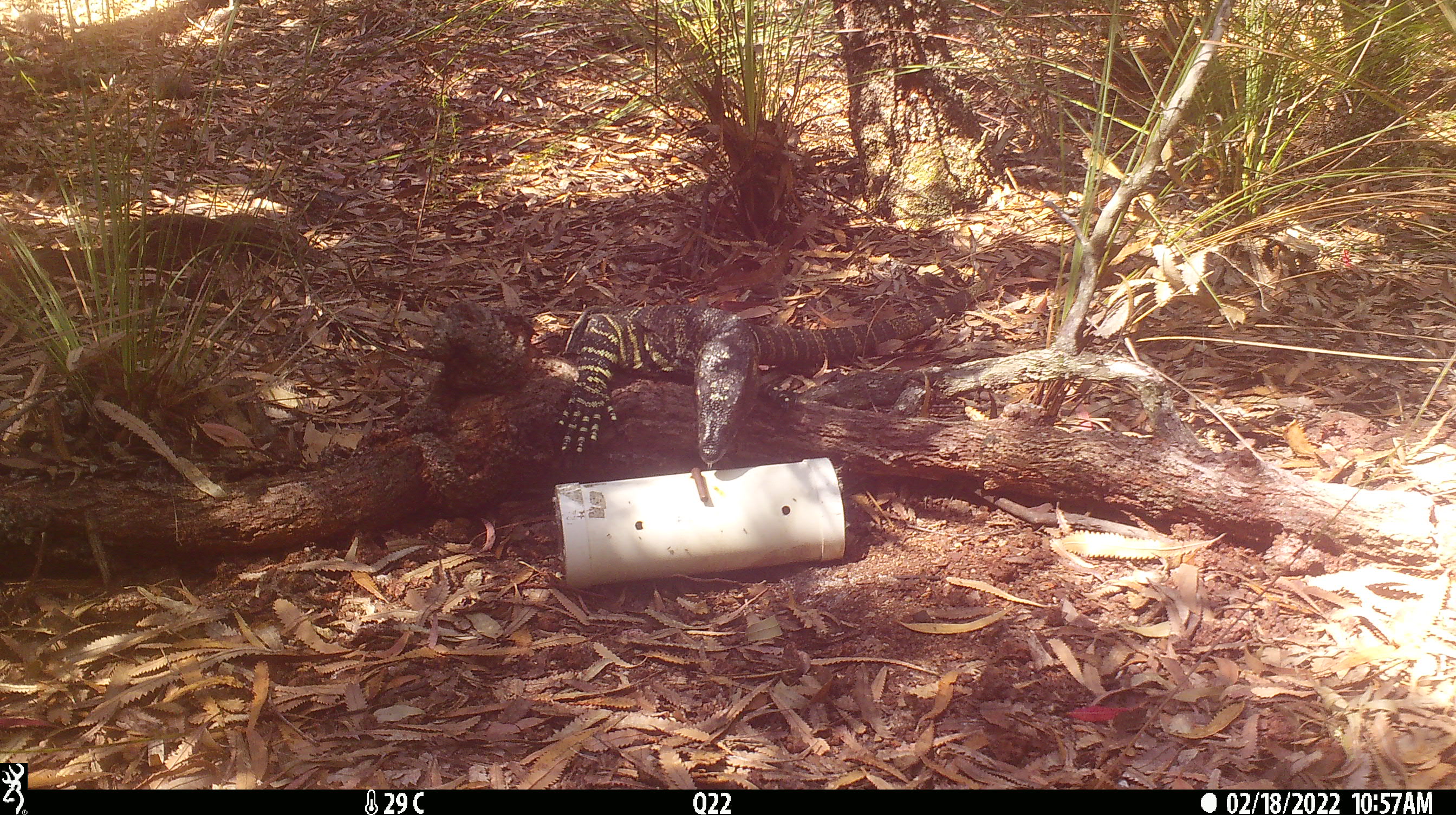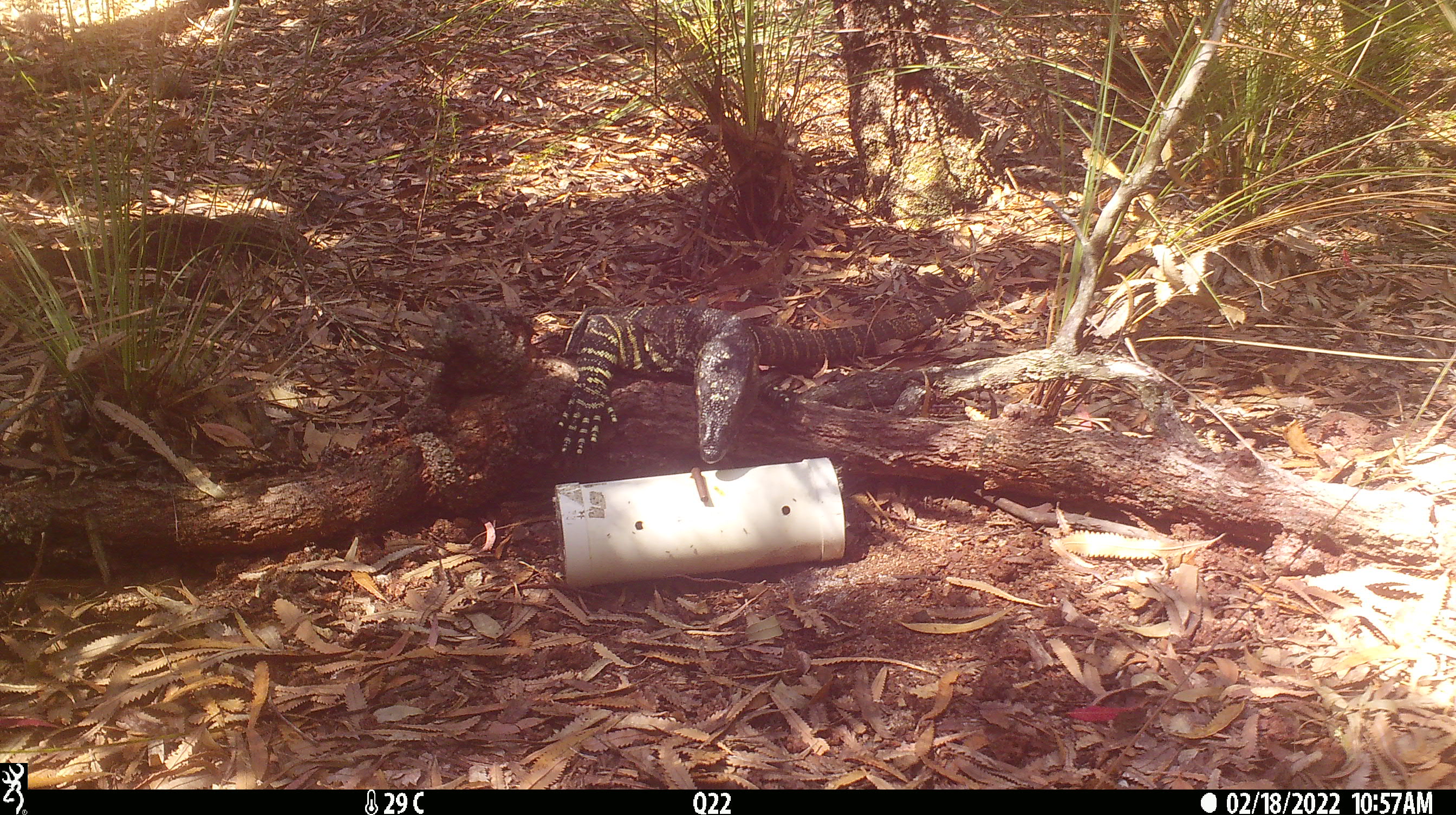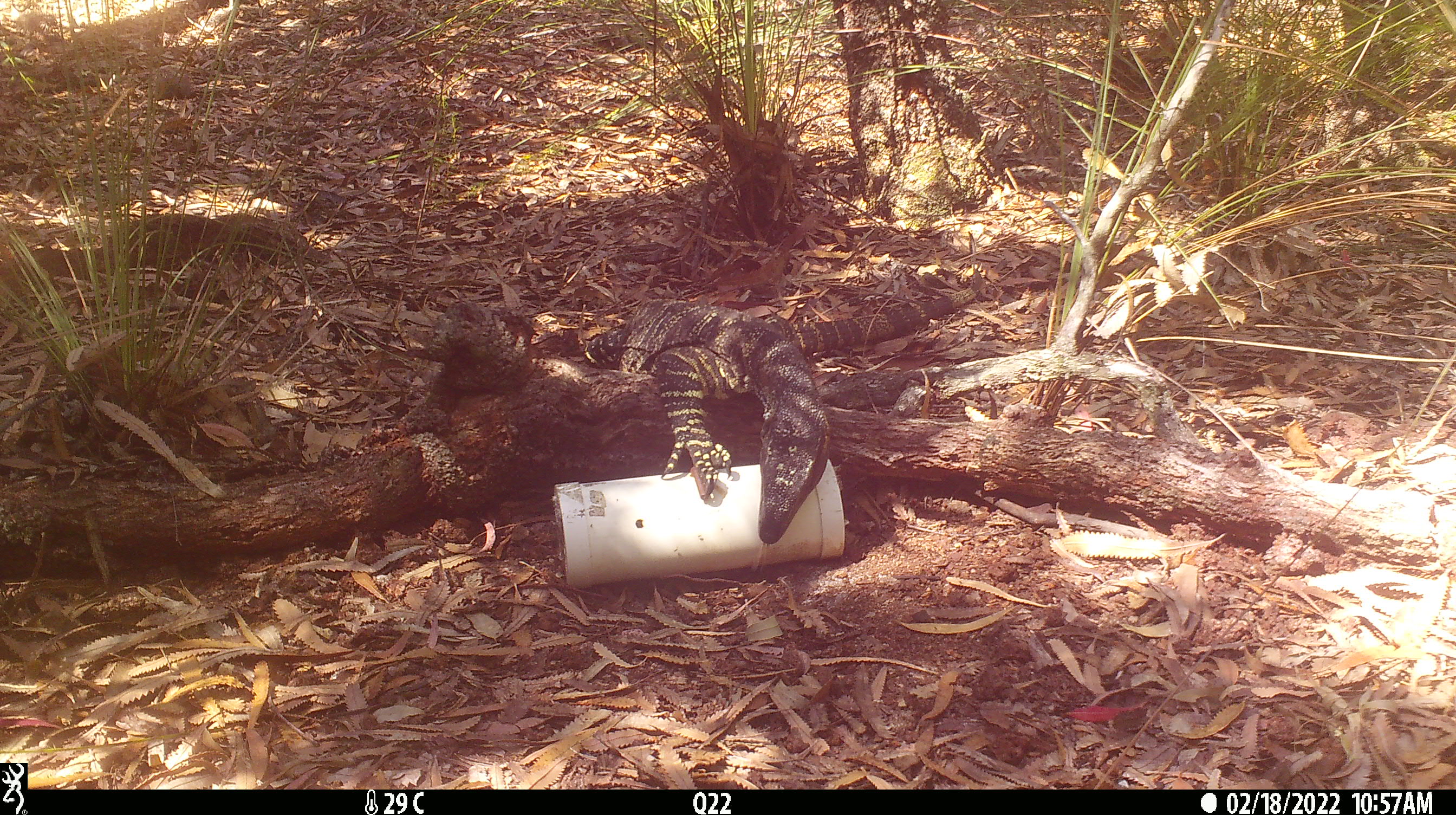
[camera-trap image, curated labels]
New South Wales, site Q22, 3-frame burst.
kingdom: Animalia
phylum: Chordata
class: Reptilia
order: Squamata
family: Varanidae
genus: Varanus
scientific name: Varanus varius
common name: lace monitor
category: goanna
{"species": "goanna (lace monitor) (Varanus varius)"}